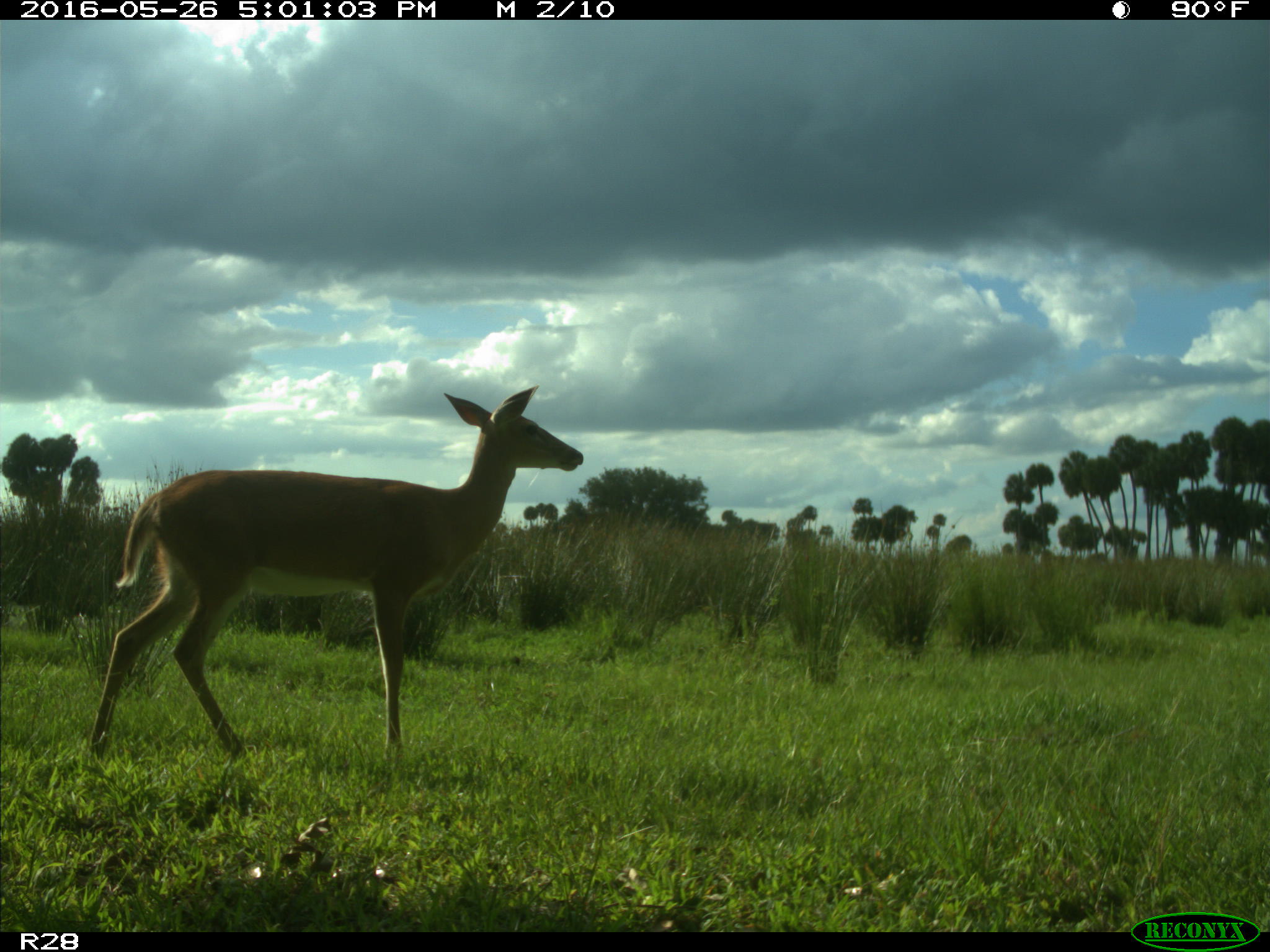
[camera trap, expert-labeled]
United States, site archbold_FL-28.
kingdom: Animalia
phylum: Chordata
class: Mammalia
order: Artiodactyla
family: Cervidae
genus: Odocoileus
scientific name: Odocoileus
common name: deer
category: unidentified deer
Unidentified deer (deer) (Odocoileus).